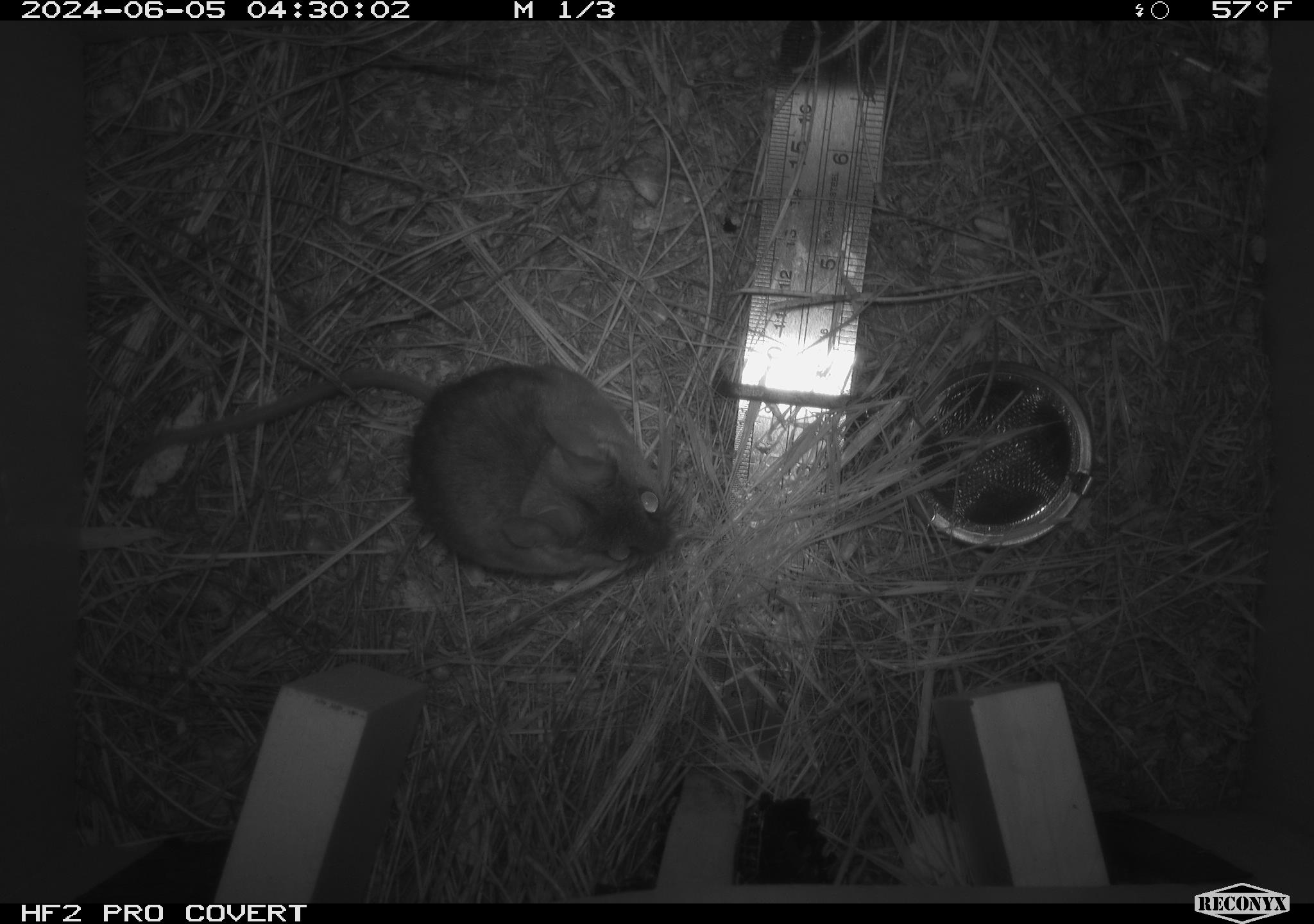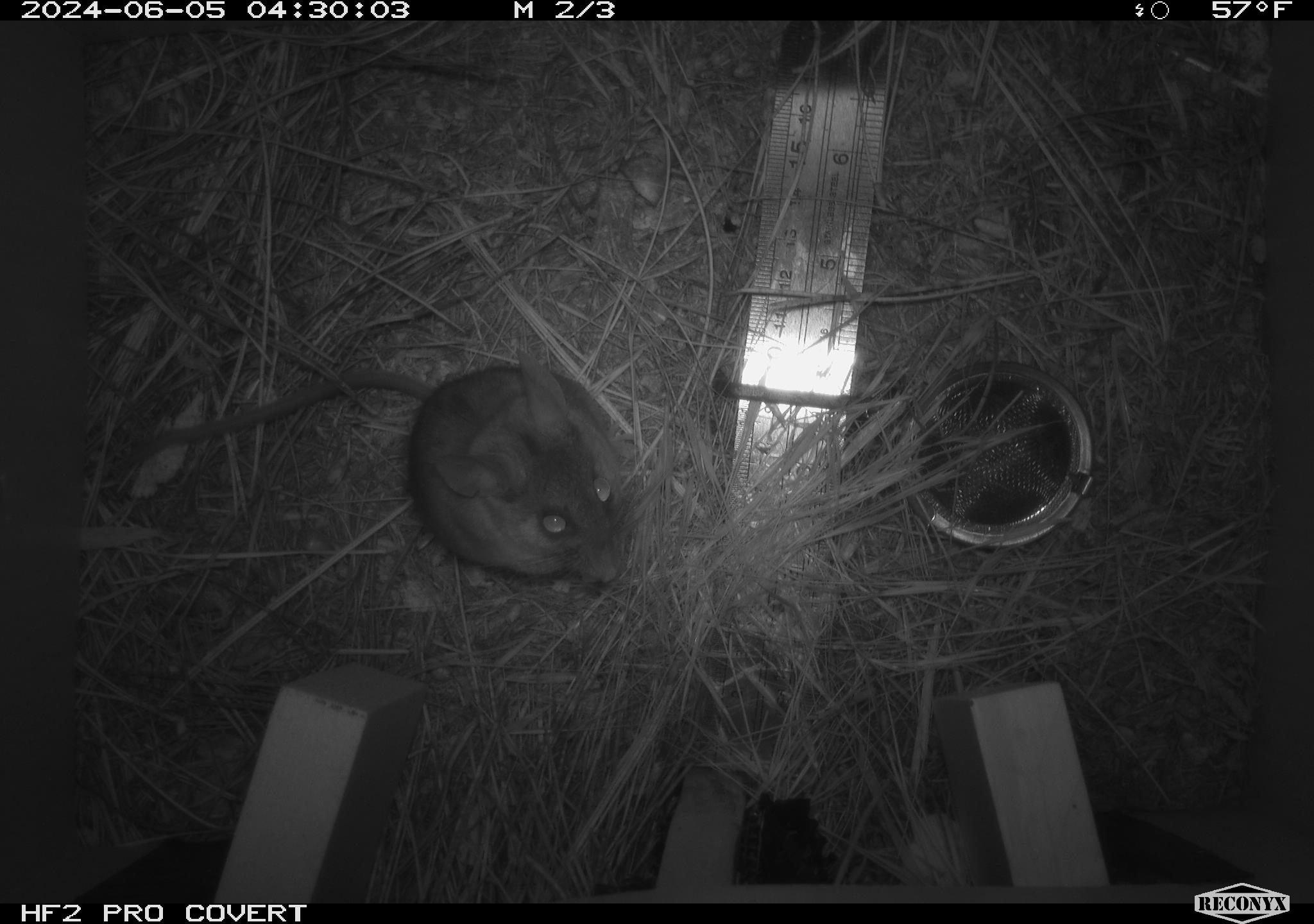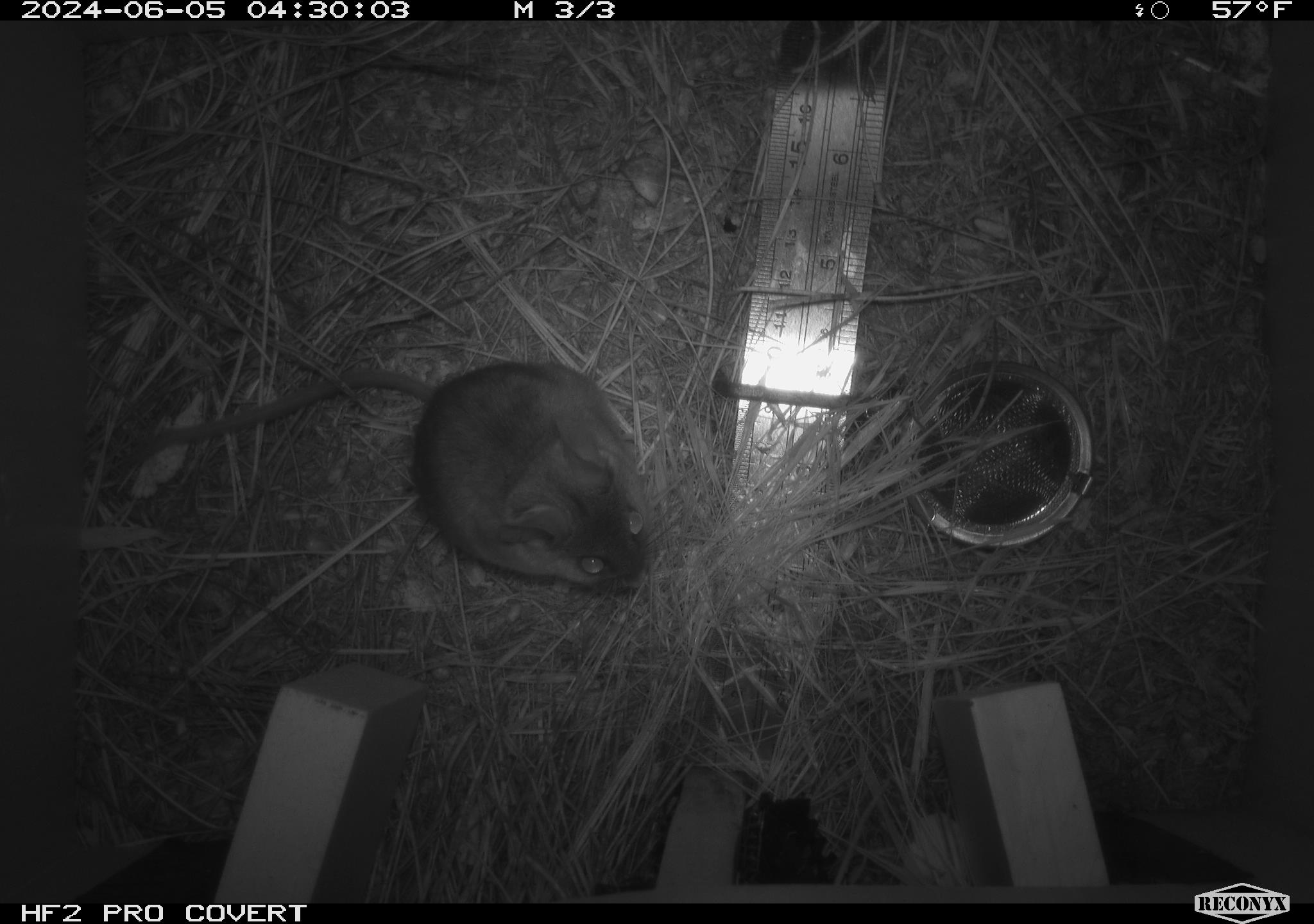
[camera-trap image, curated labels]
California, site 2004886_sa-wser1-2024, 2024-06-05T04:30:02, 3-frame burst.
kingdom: Animalia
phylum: Chordata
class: Mammalia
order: Rodentia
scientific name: Rodentia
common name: mouse species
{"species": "mouse species (Rodentia)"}